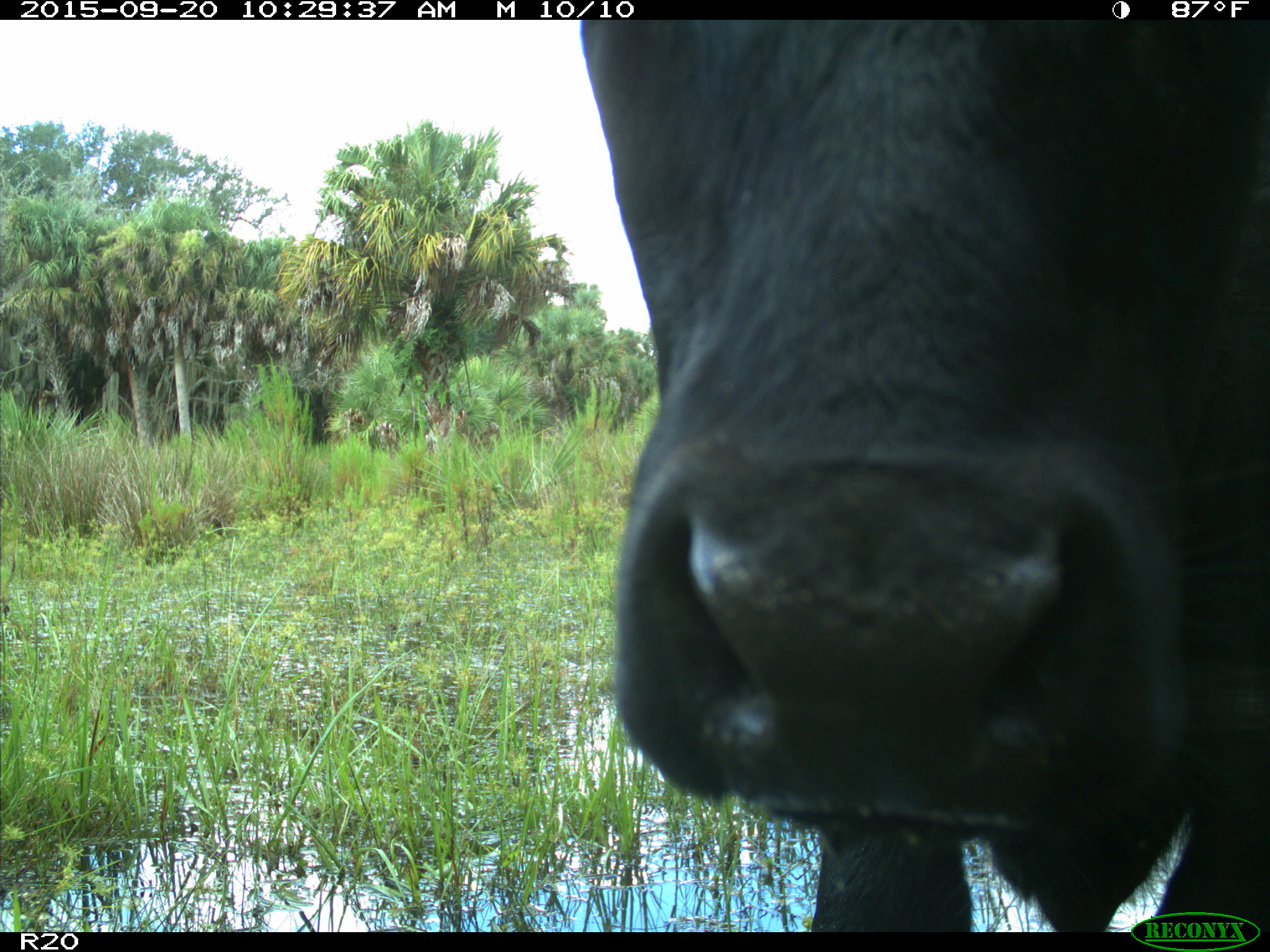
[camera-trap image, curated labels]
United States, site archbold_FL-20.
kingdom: Animalia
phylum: Chordata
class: Mammalia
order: Artiodactyla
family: Bovidae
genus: Bos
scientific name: Bos taurus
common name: domestic cow